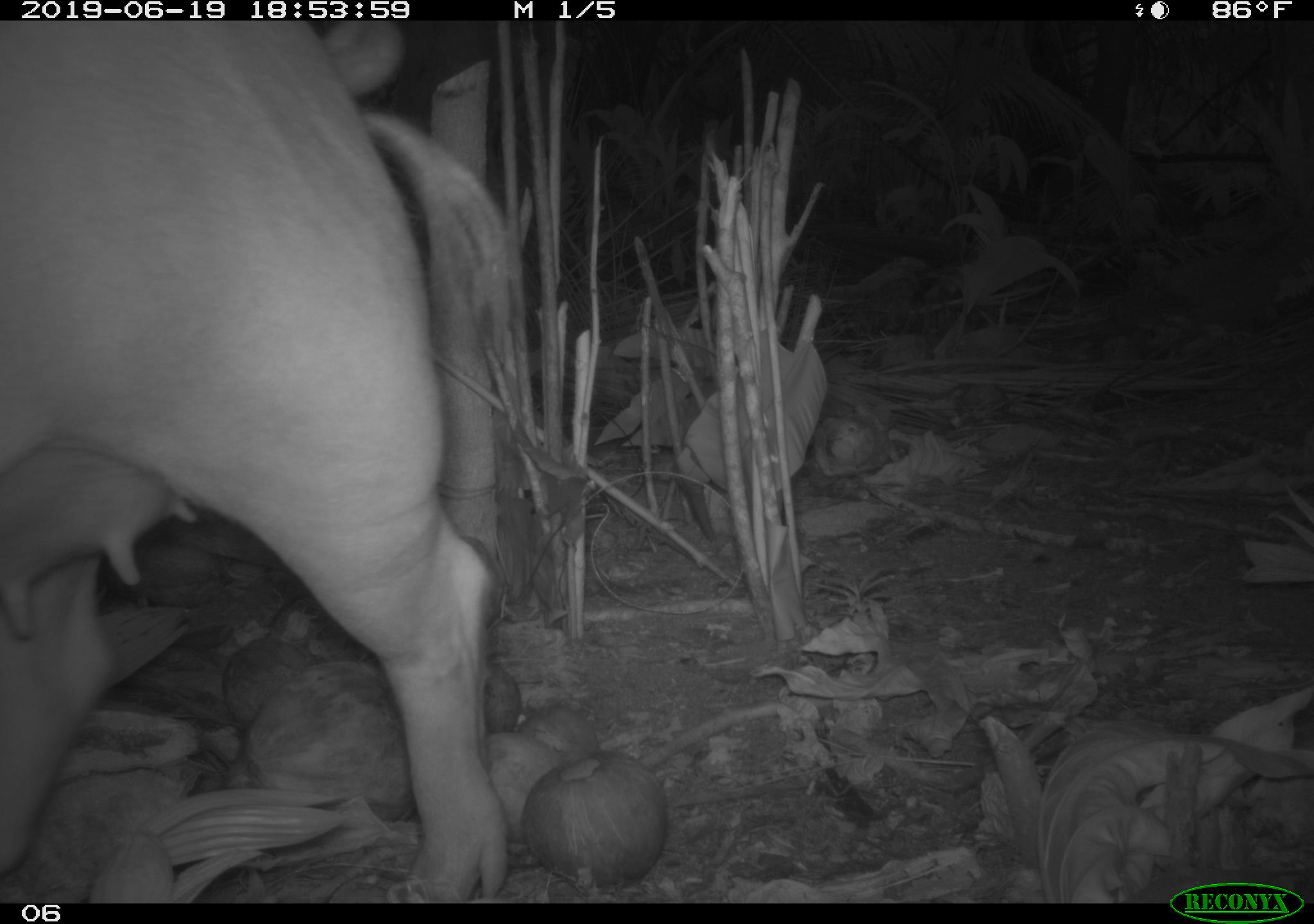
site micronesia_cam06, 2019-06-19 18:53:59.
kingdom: Animalia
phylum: Chordata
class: Mammalia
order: Artiodactyla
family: Suidae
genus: Sus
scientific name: Sus scrofa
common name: pig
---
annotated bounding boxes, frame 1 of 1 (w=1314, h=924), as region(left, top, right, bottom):
pig: region(0, 19, 540, 905)